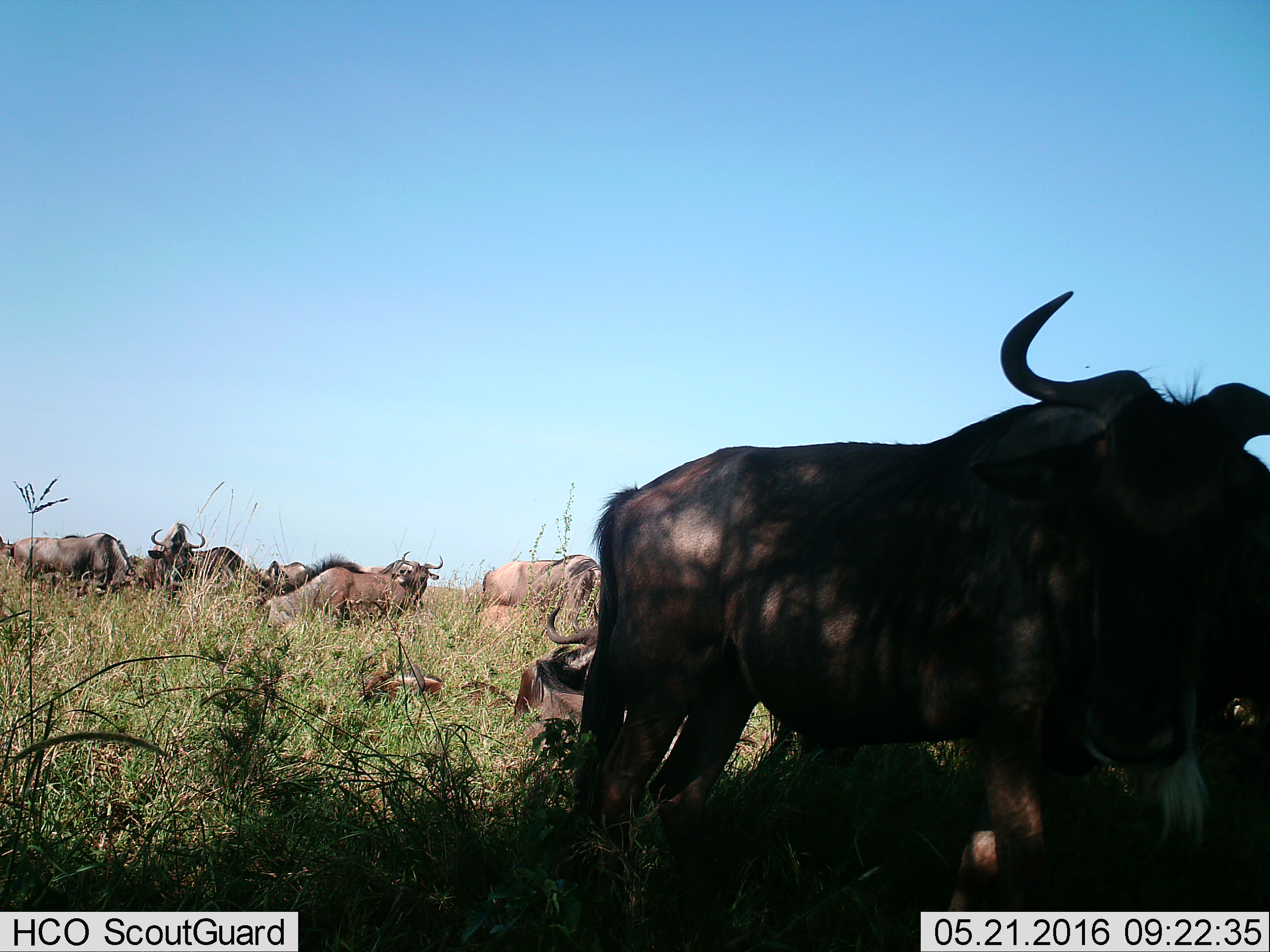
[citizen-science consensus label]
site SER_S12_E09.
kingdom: Animalia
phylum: Chordata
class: Mammalia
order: Artiodactyla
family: Bovidae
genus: Connochaetes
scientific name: Connochaetes taurinus taurinus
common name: blue wildebeest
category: wildebeestblue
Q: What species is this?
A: Wildebeestblue (blue wildebeest) (Connochaetes taurinus taurinus).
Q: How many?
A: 11-50.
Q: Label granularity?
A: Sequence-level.